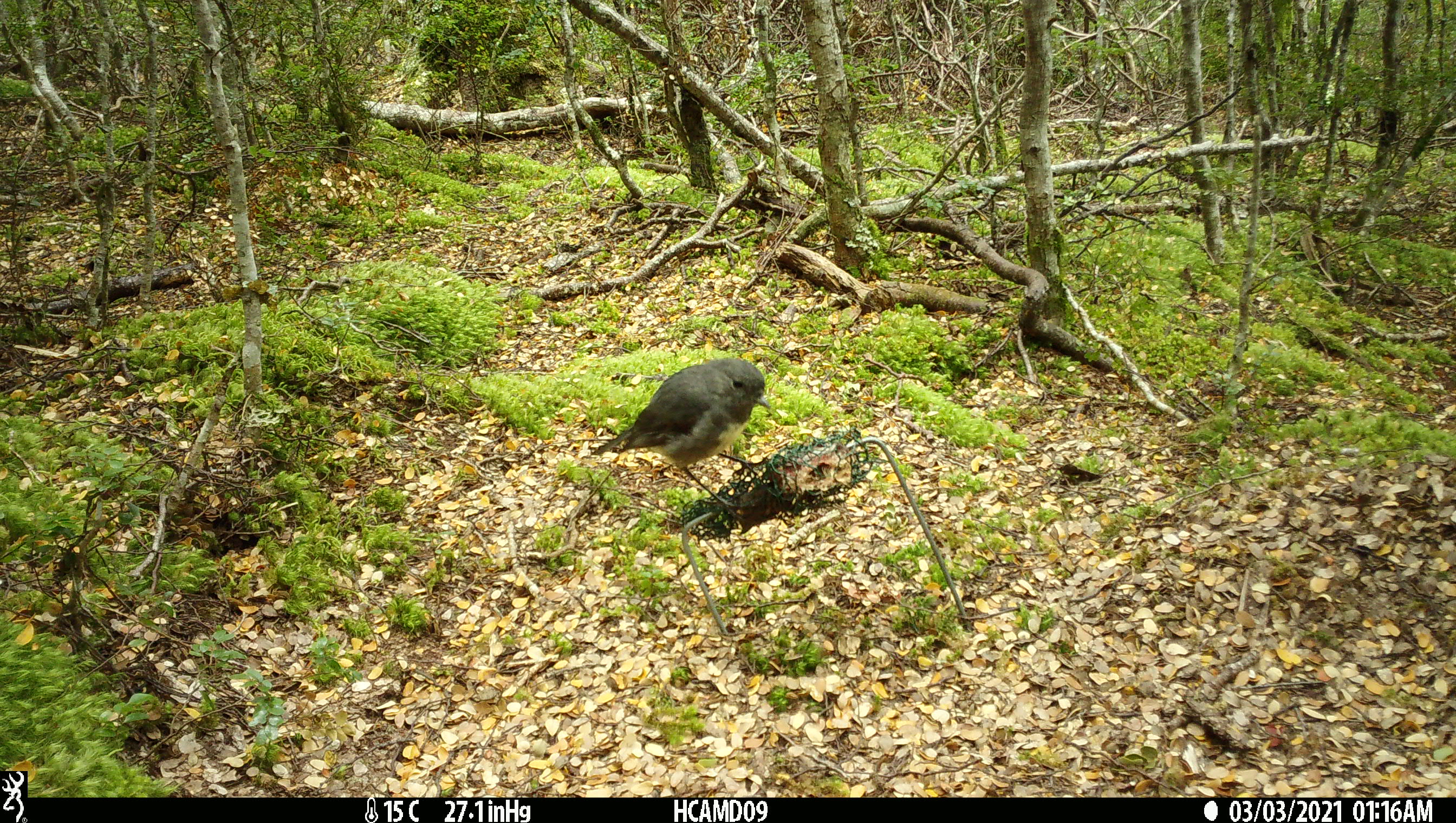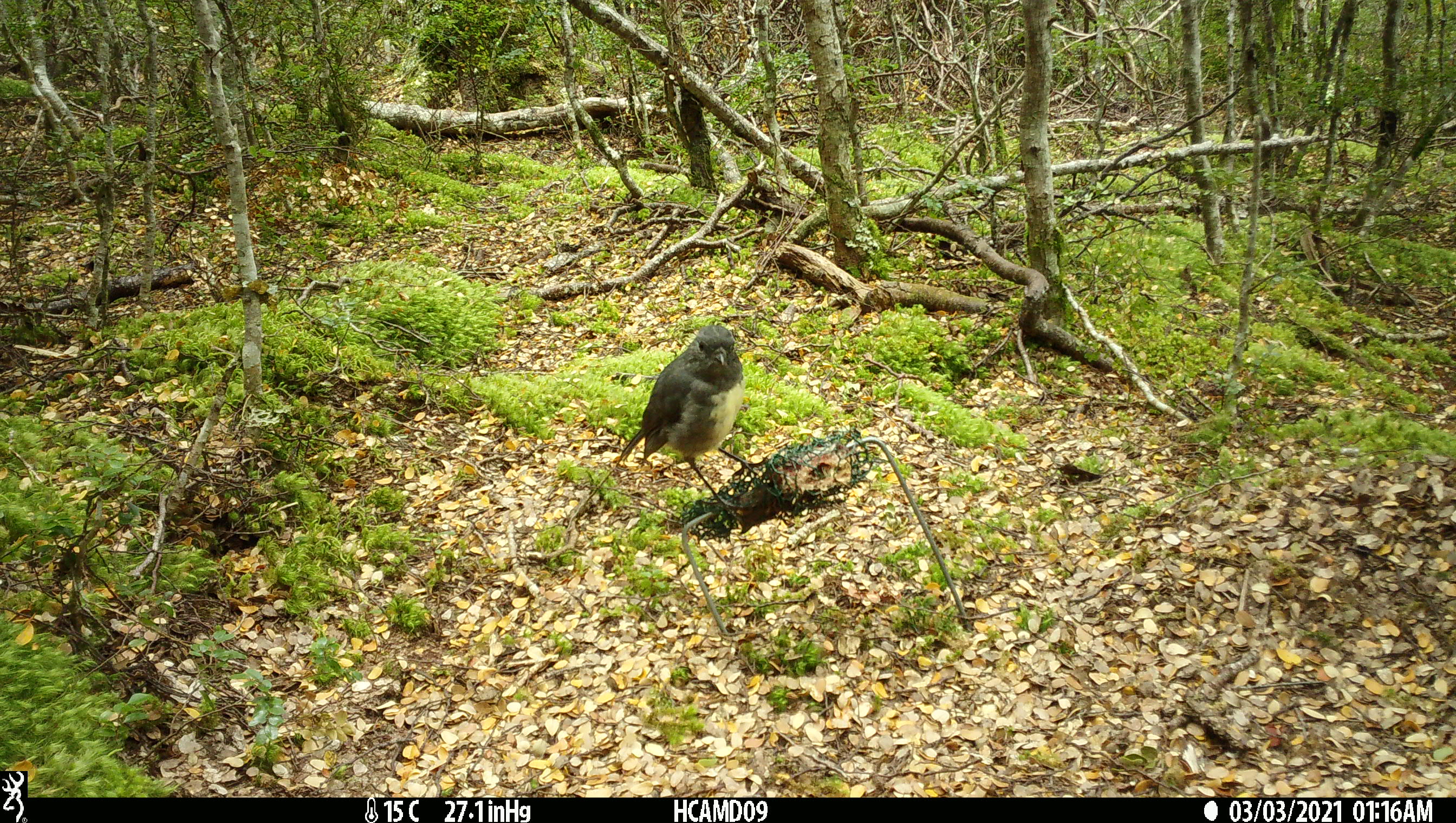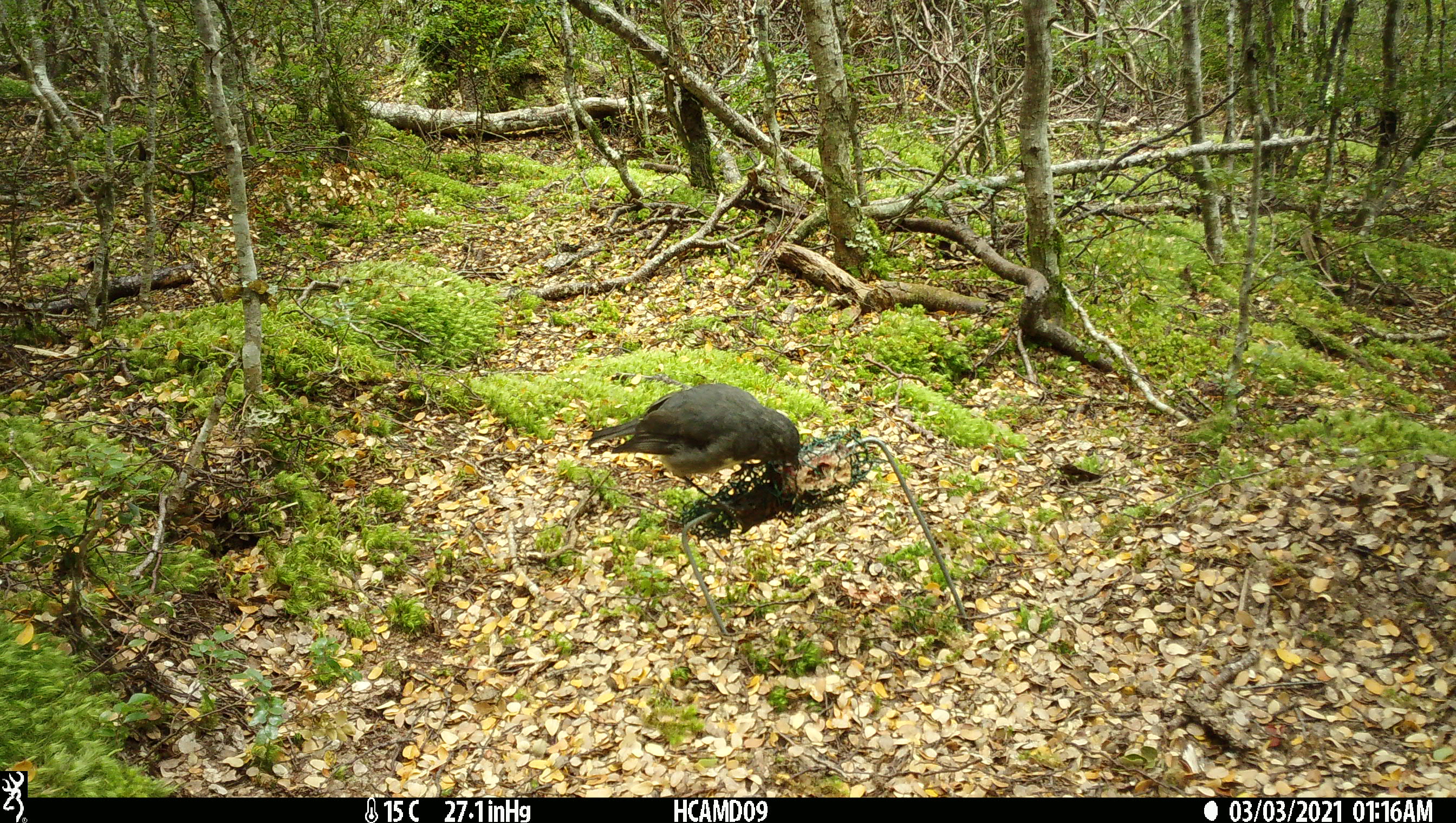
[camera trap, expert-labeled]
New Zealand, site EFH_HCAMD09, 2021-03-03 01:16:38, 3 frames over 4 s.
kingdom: Animalia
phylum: Chordata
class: Aves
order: Passeriformes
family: Petroicidae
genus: Petroica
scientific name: Petroica australis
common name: new zealand robin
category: robin